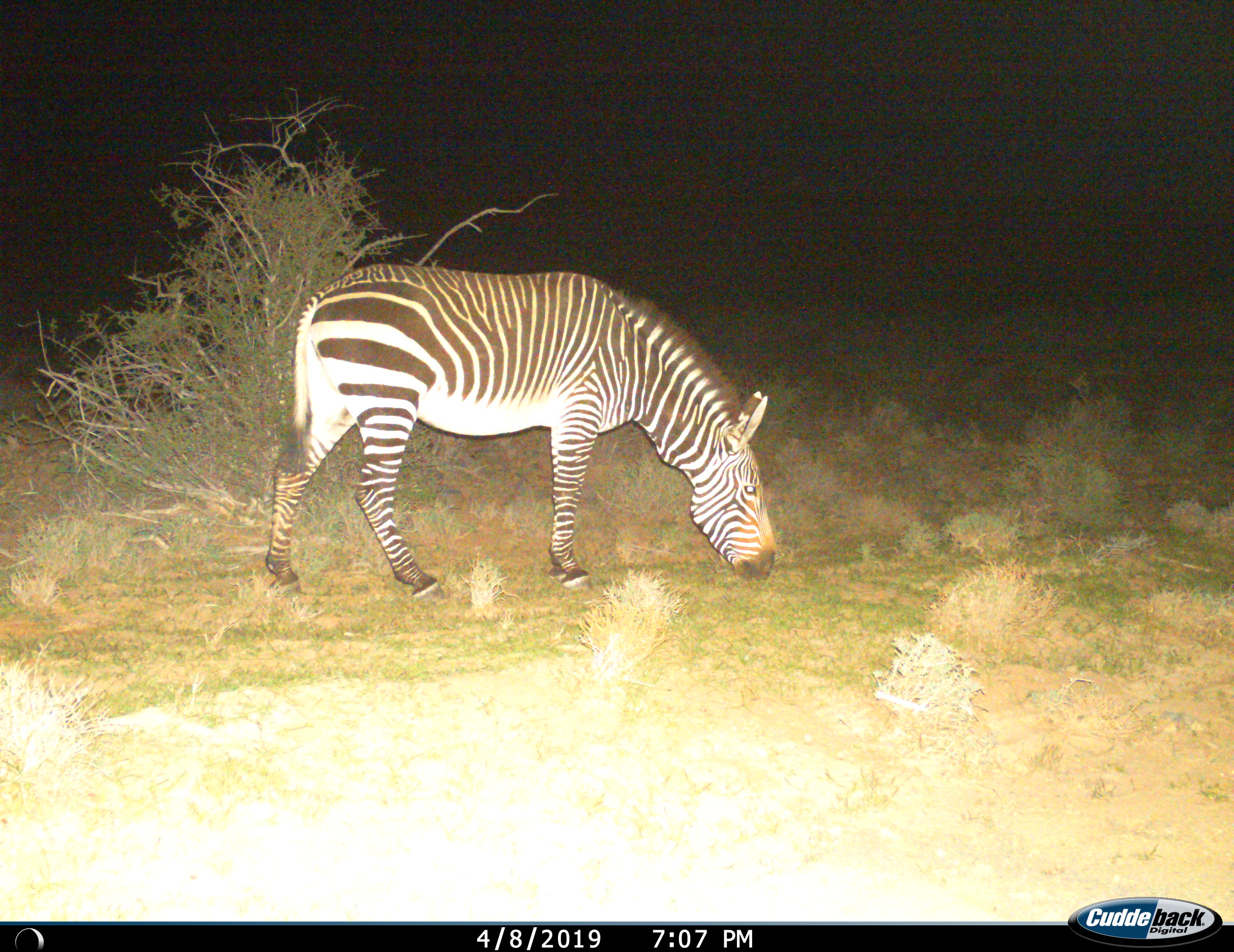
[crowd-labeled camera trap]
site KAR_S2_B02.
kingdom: Animalia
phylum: Chordata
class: Mammalia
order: Perissodactyla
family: Equidae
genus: Equus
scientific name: Equus zebra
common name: mountain zebra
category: zebramountain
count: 1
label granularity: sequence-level